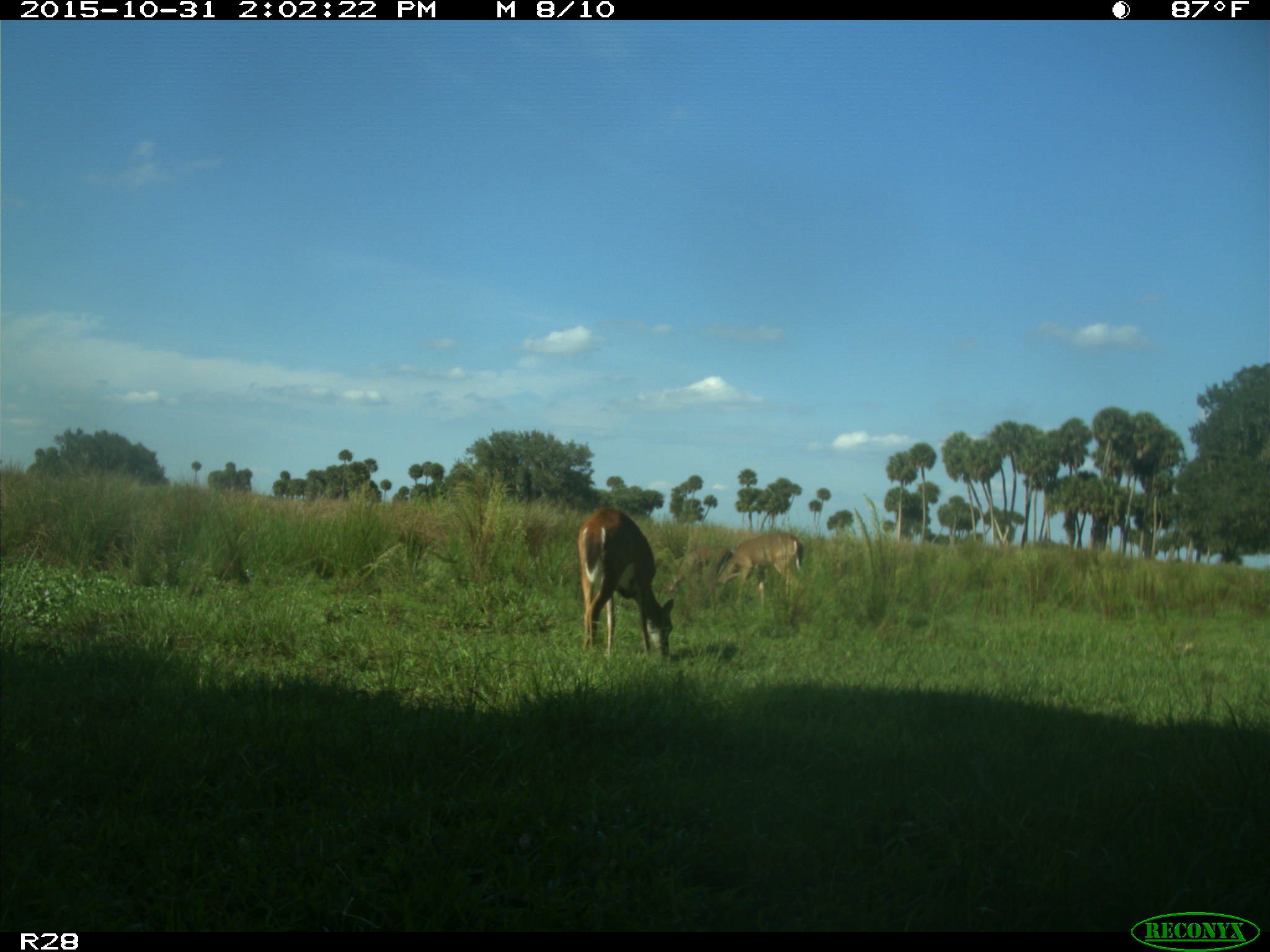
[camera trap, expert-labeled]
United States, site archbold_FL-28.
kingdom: Animalia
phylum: Chordata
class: Mammalia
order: Artiodactyla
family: Cervidae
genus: Odocoileus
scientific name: Odocoileus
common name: deer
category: unidentified deer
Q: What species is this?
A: Unidentified deer (deer) (Odocoileus).